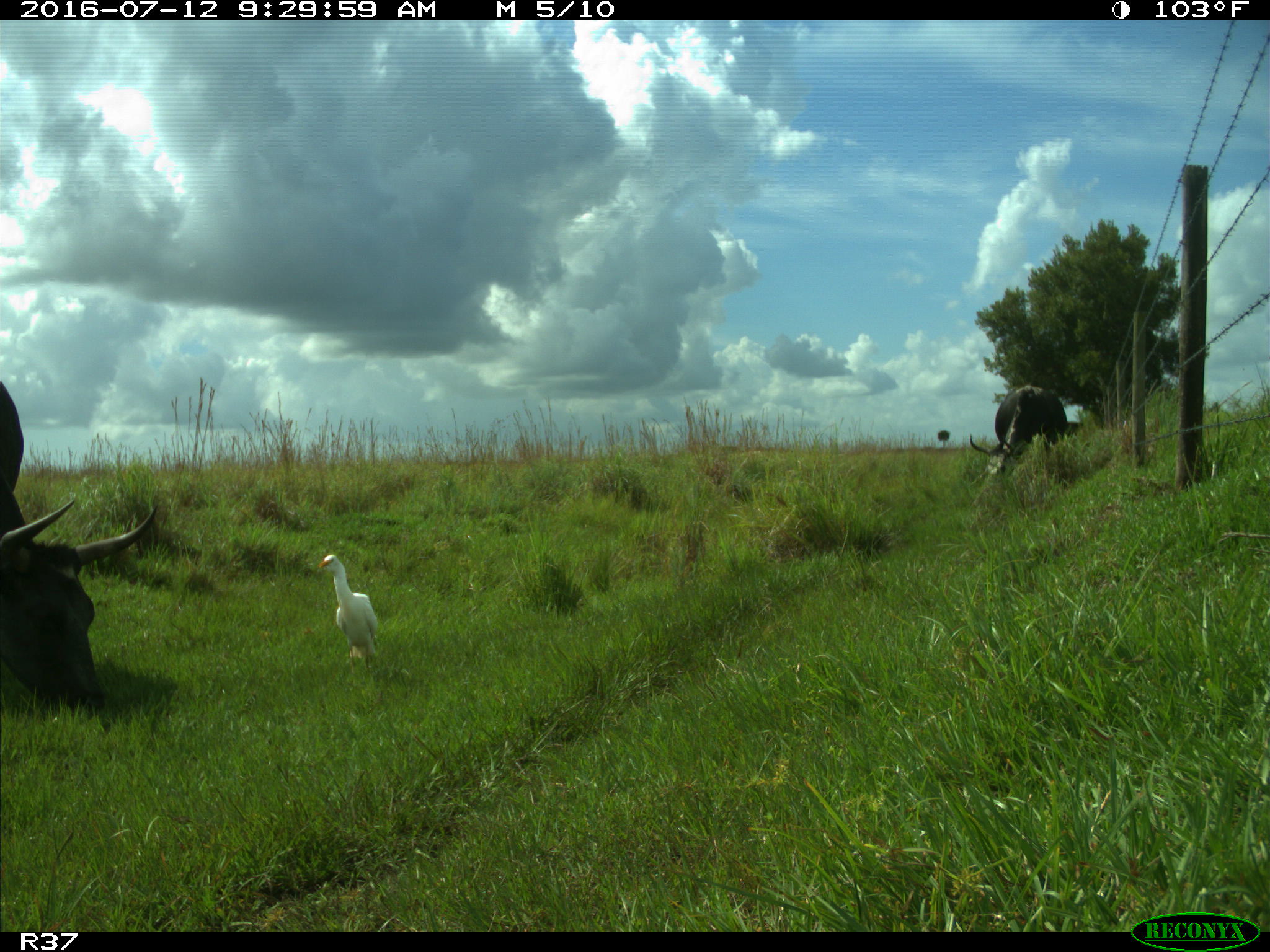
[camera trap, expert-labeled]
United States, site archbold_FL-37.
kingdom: Animalia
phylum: Chordata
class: Mammalia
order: Artiodactyla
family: Bovidae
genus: Bos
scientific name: Bos taurus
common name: domestic cow